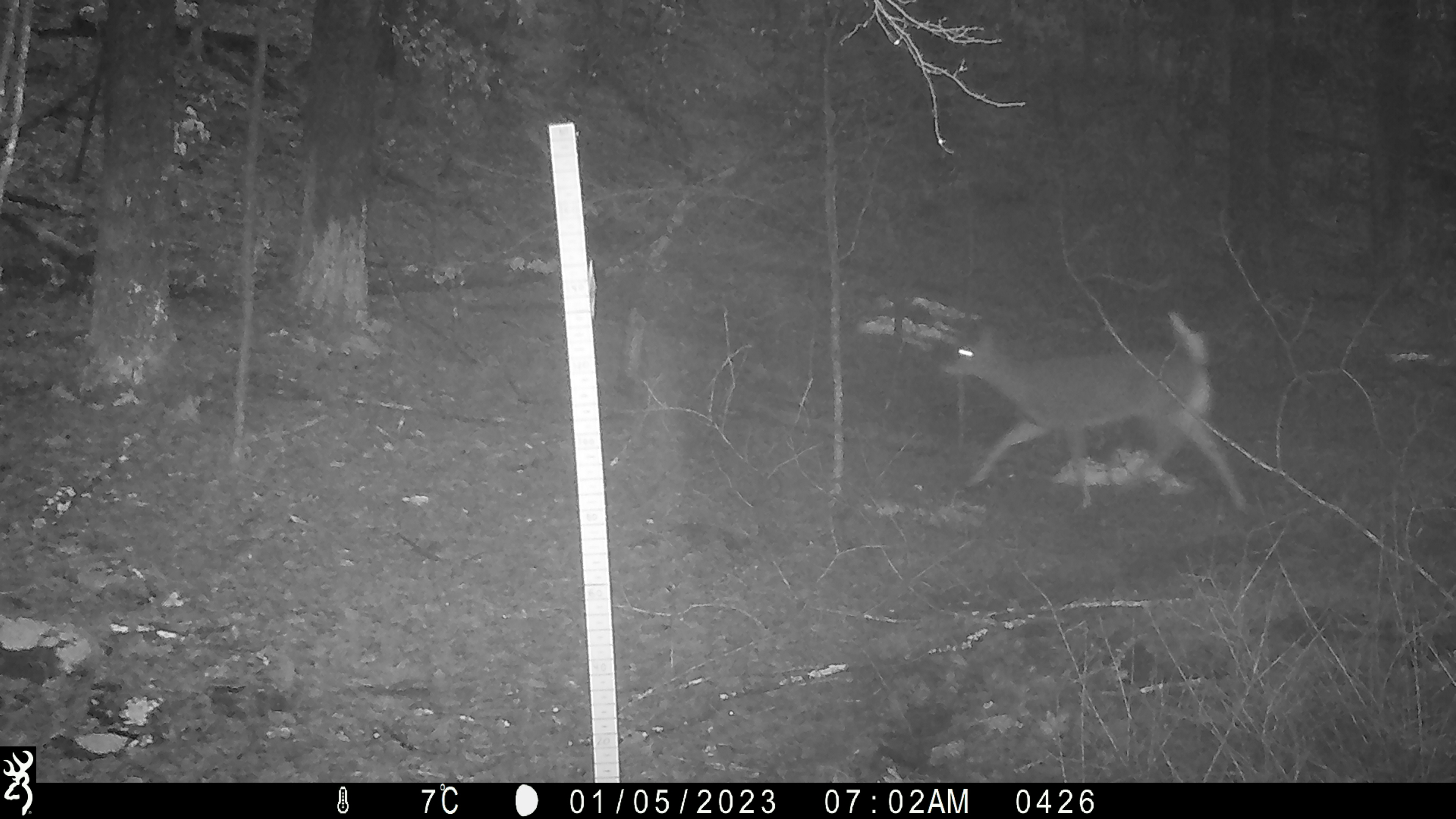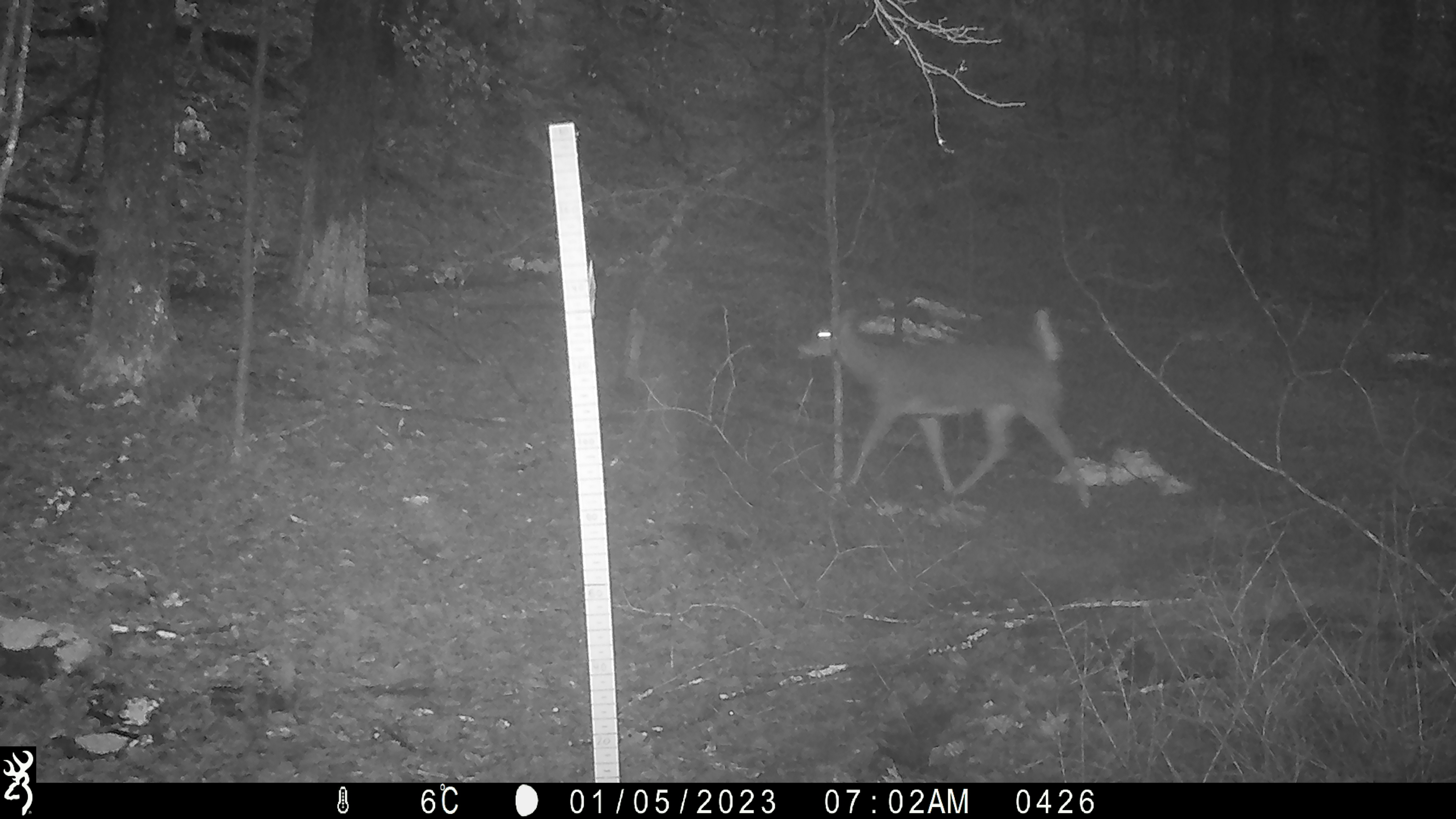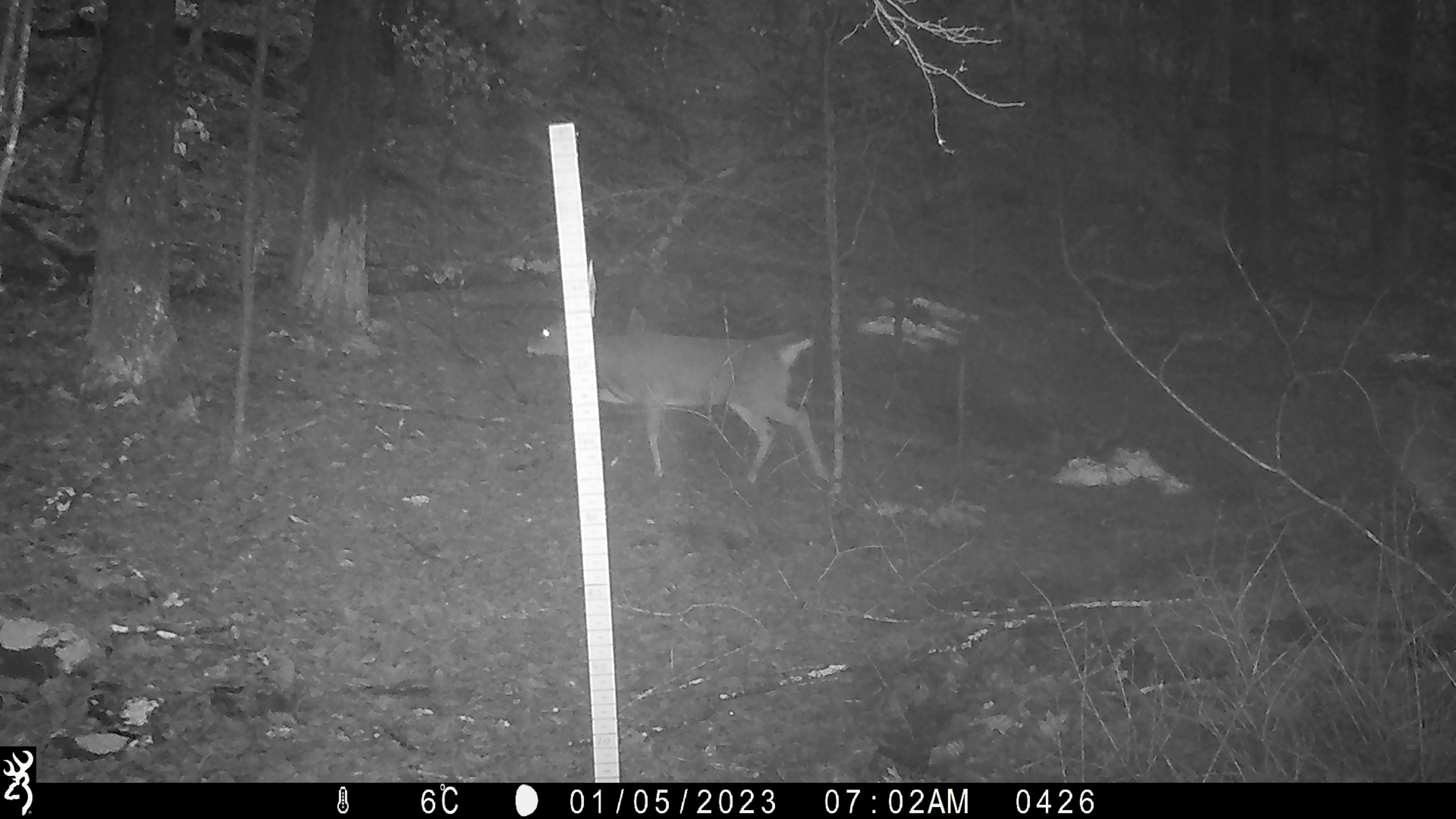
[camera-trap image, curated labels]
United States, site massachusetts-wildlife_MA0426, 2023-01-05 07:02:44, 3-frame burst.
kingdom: Animalia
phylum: Chordata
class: Mammalia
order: Artiodactyla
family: Cervidae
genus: Odocoileus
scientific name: Odocoileus virginianus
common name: white-tailed deer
White-tailed deer (Odocoileus virginianus).